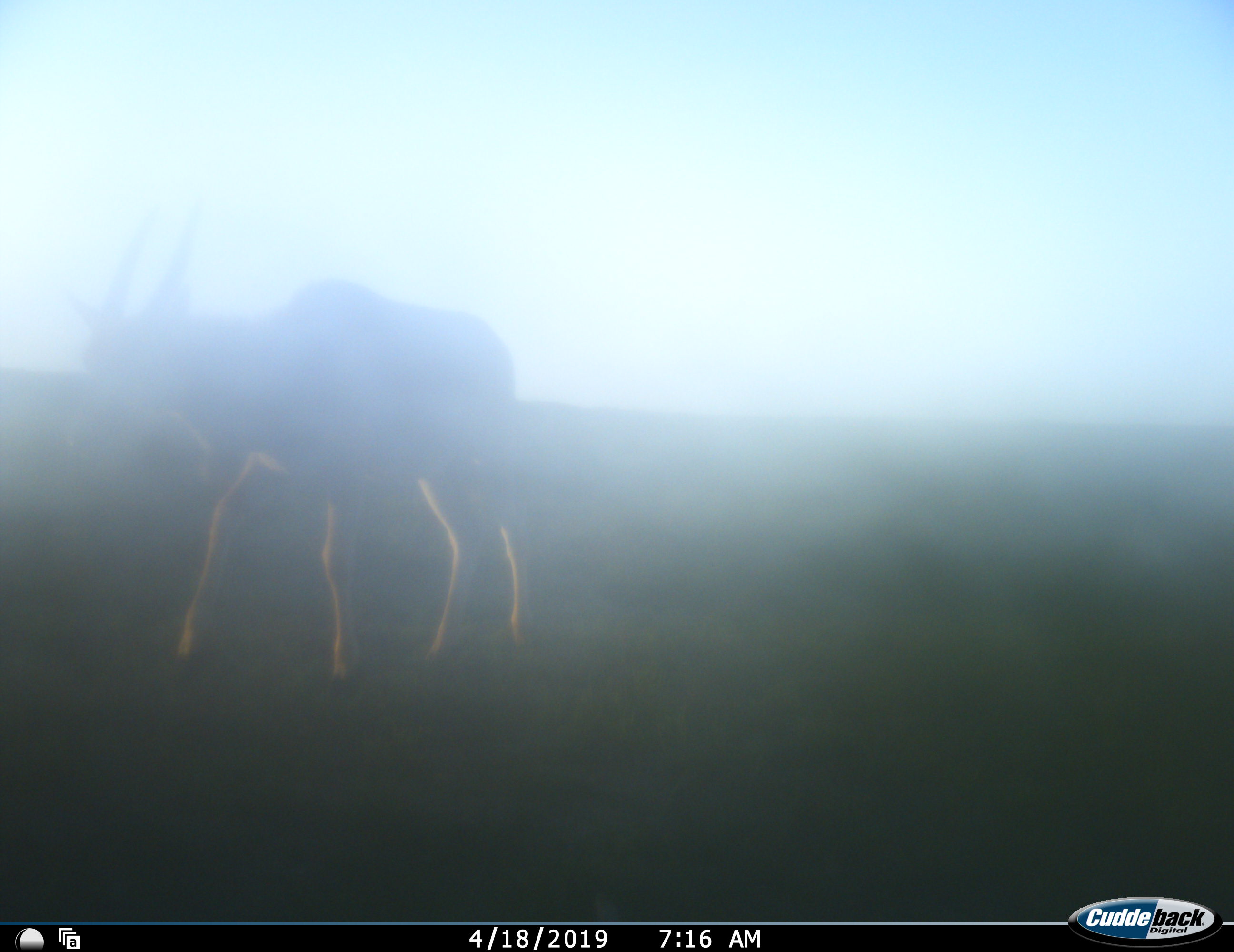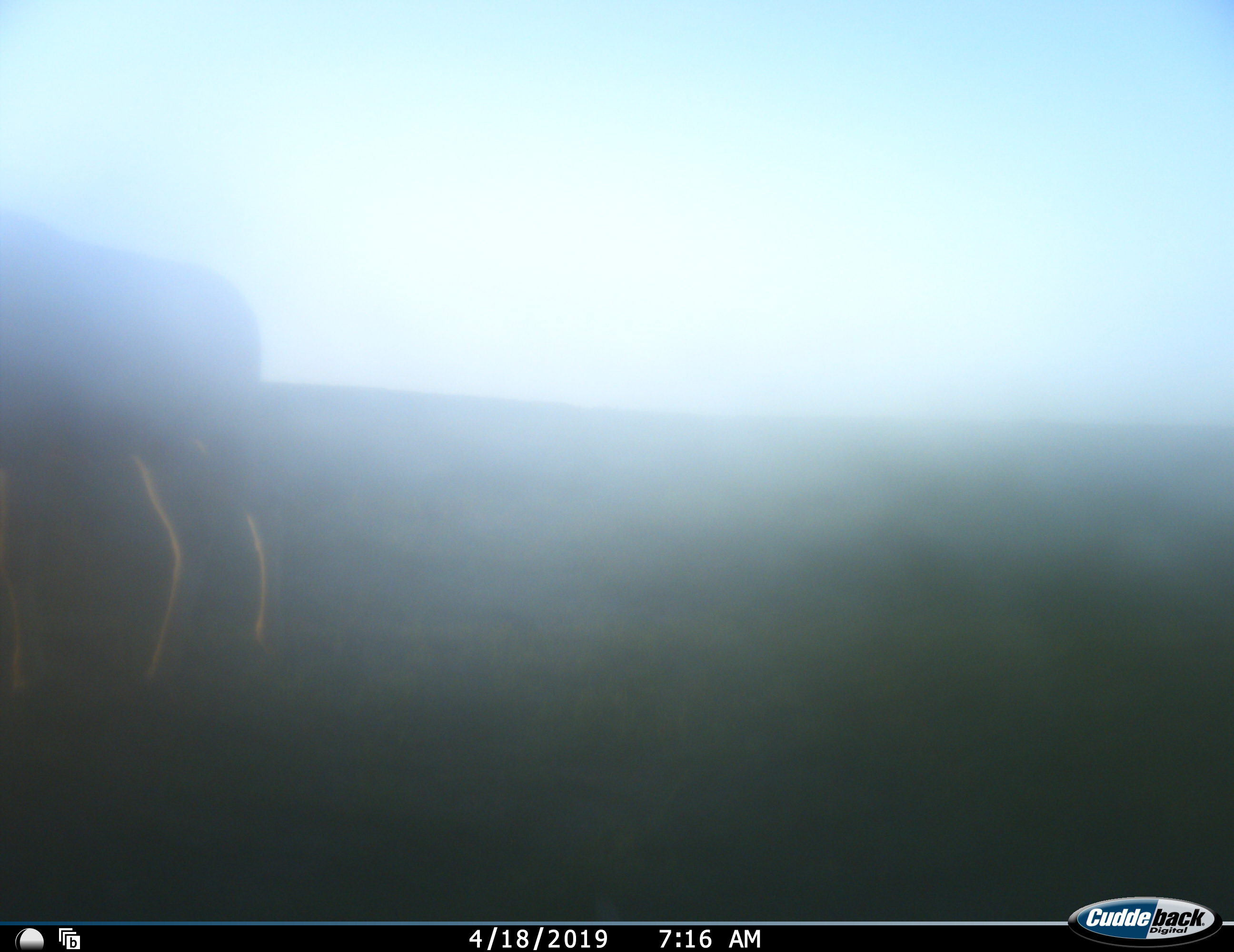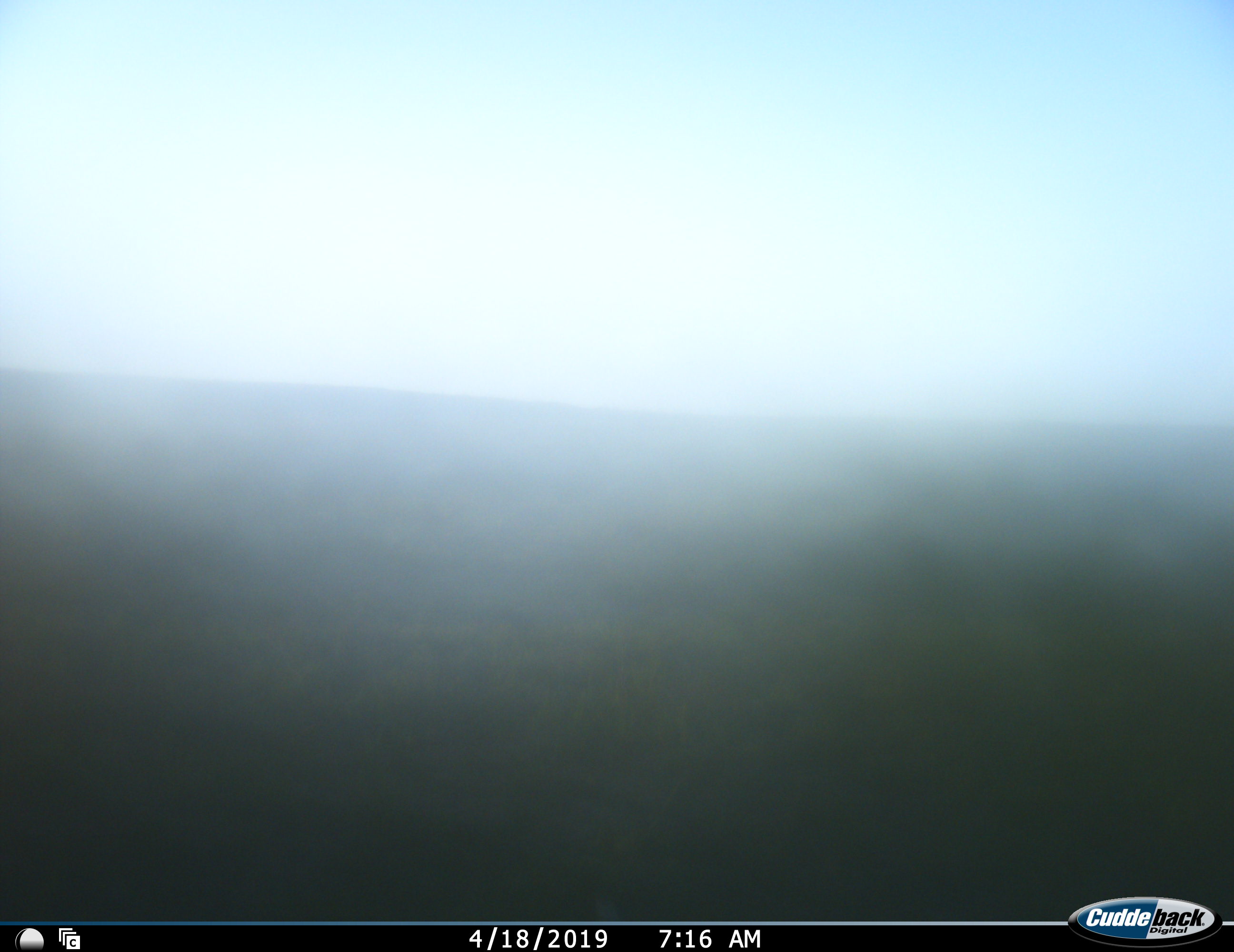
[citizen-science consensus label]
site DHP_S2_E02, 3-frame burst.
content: unidentified animal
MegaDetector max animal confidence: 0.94